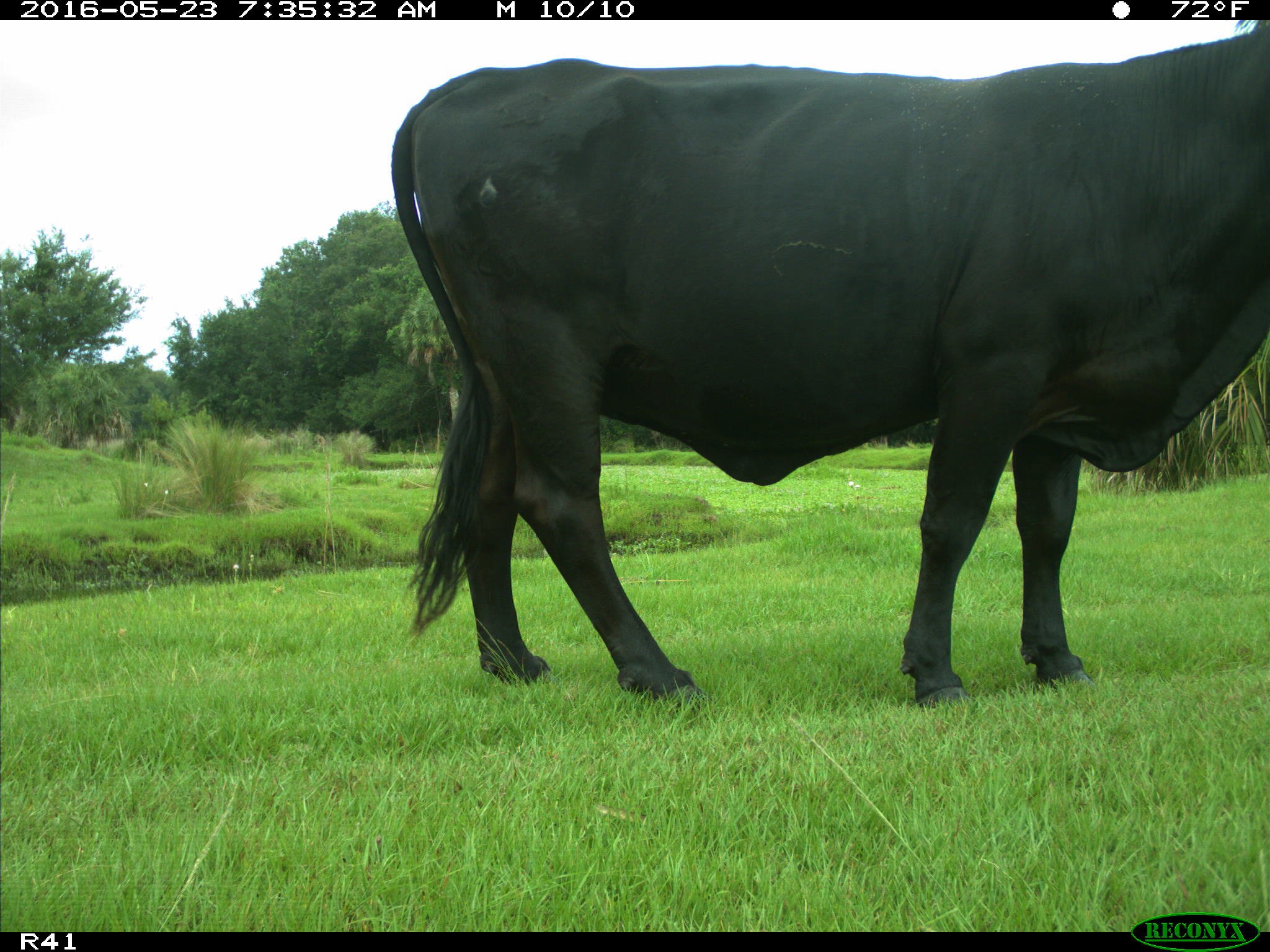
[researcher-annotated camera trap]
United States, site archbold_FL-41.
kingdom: Animalia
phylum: Chordata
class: Mammalia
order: Artiodactyla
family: Bovidae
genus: Bos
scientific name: Bos taurus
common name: domestic cow